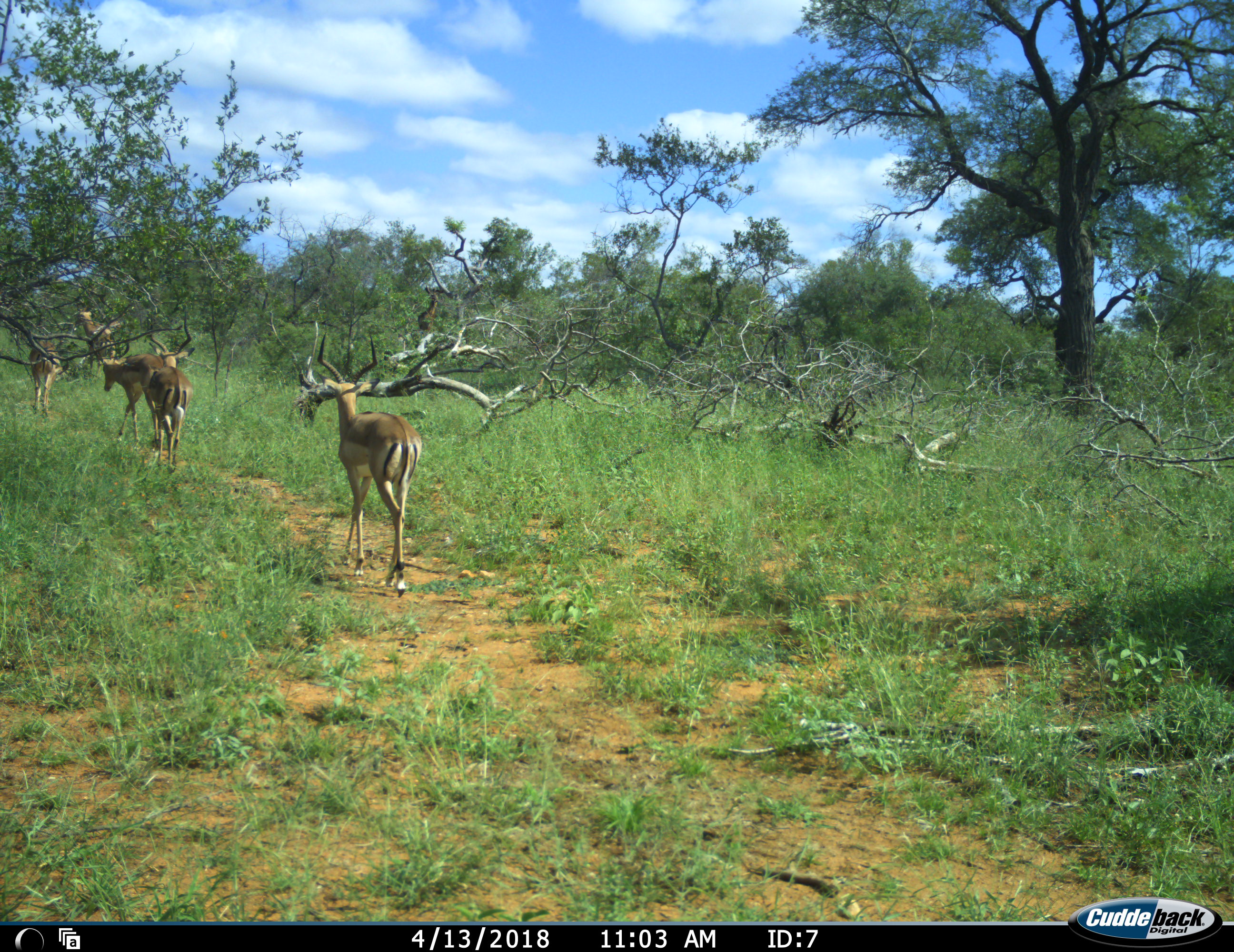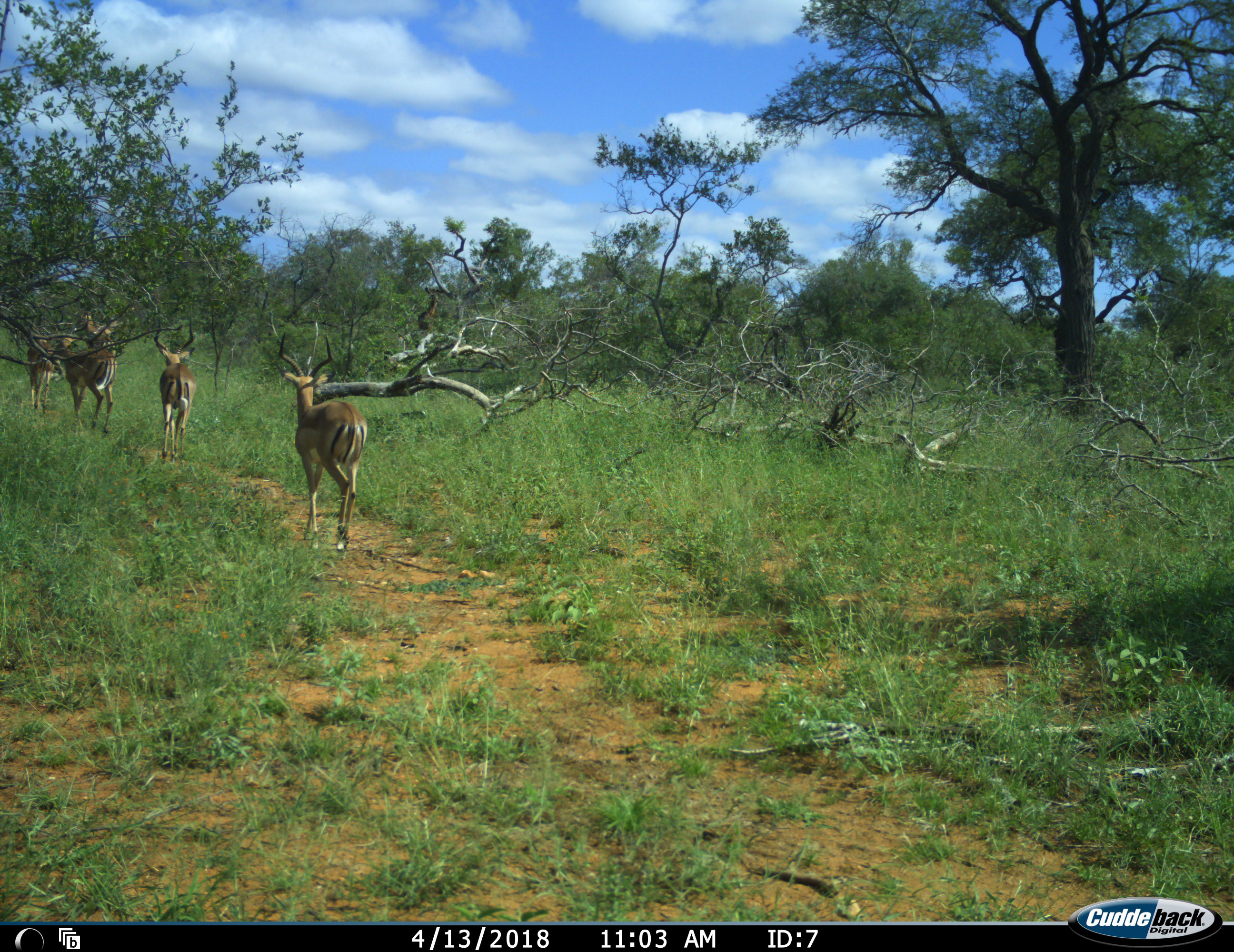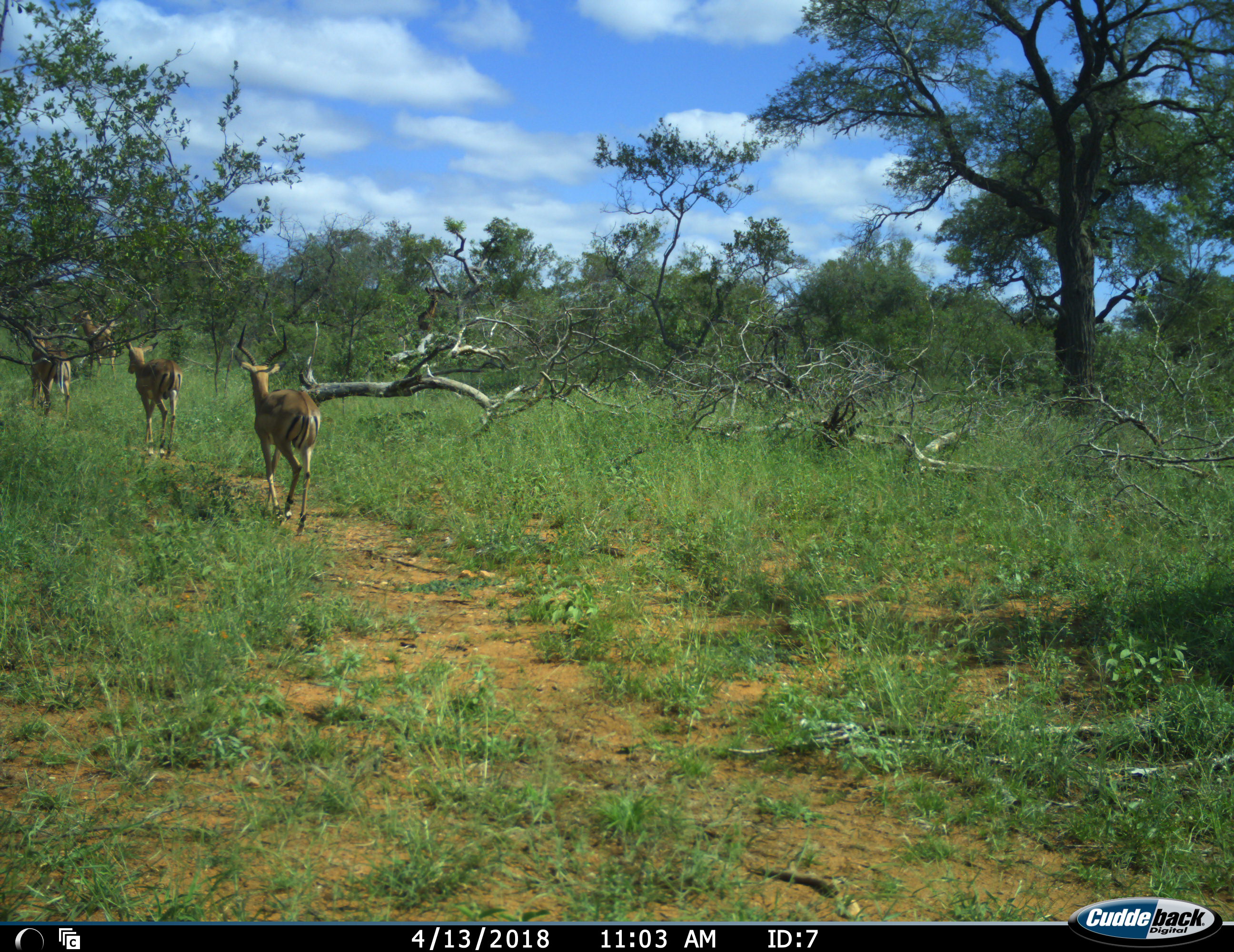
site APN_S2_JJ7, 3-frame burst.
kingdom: Animalia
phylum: Chordata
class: Mammalia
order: Artiodactyla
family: Bovidae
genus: Aepyceros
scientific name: Aepyceros melampus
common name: impala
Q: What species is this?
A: Impala (Aepyceros melampus).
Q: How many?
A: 5.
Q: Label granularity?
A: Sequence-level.